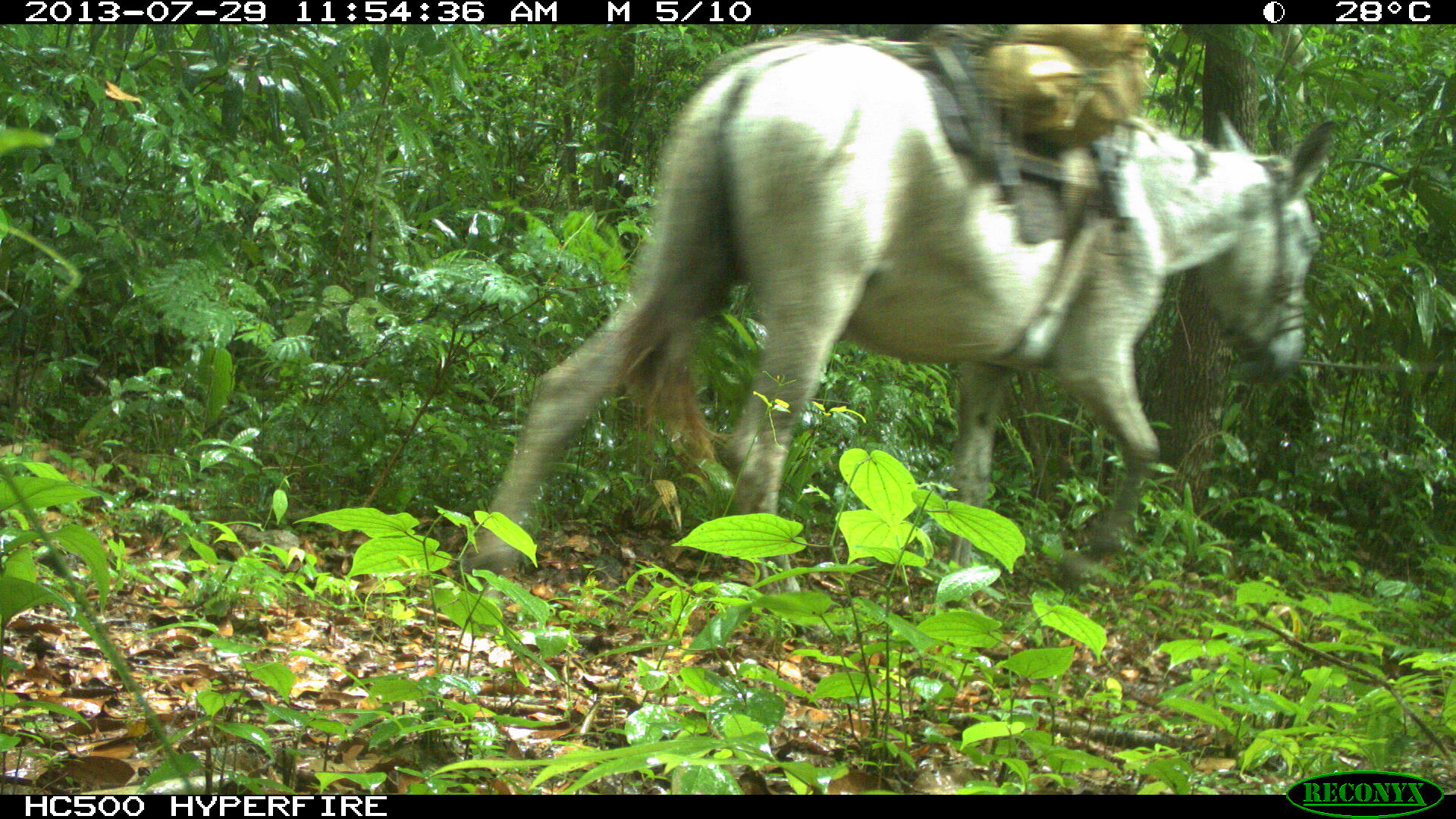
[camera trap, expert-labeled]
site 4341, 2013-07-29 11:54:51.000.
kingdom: Animalia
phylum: Chordata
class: Mammalia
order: Perissodactyla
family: Equidae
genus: Equus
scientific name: Equus ferus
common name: wild horse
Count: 2.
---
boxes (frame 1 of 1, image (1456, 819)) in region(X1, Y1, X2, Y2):
equus ferus: region(463, 24, 1337, 588)